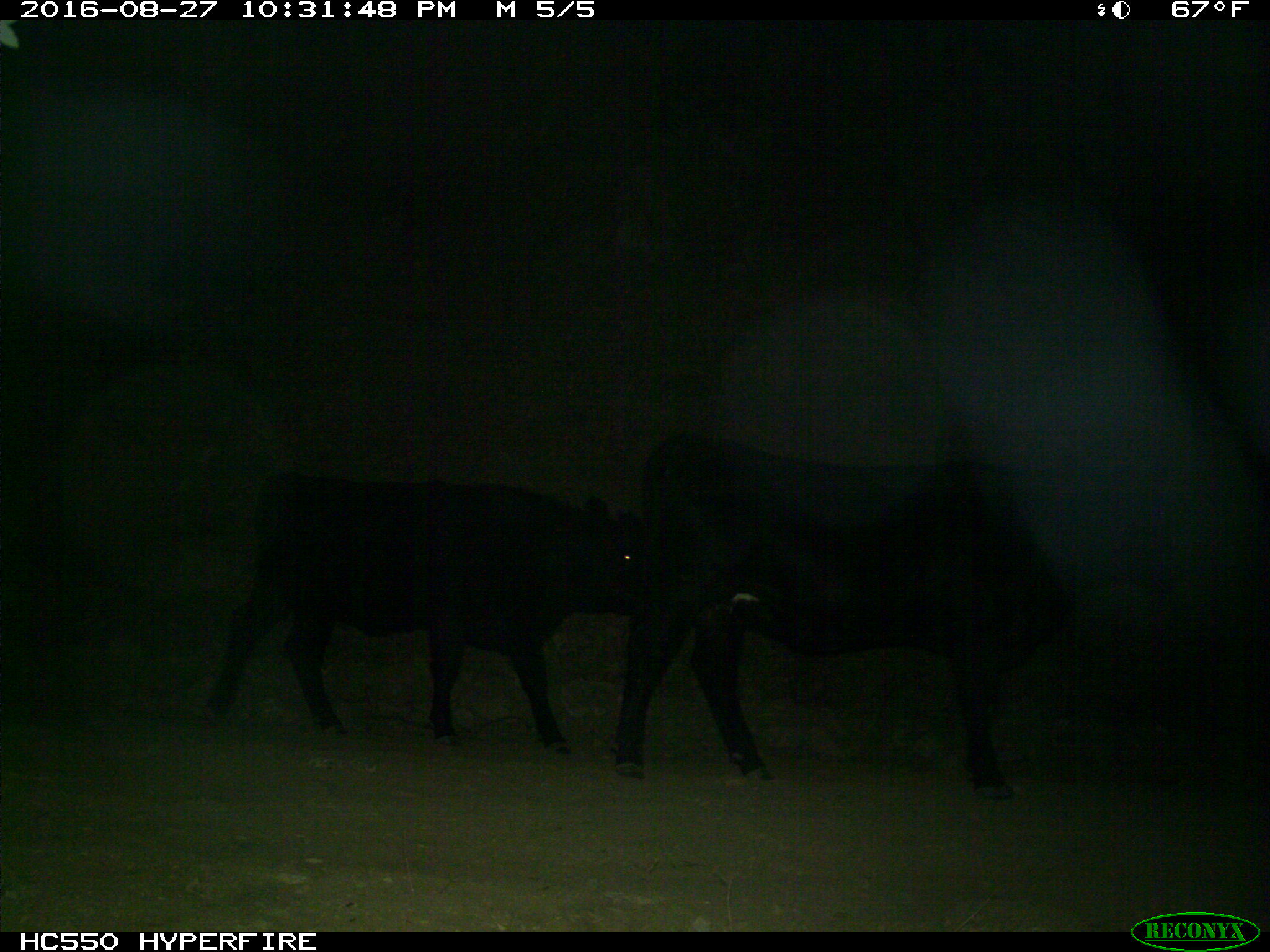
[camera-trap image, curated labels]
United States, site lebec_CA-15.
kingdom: Animalia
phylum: Chordata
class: Mammalia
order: Artiodactyla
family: Bovidae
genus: Bos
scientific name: Bos taurus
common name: domestic cow